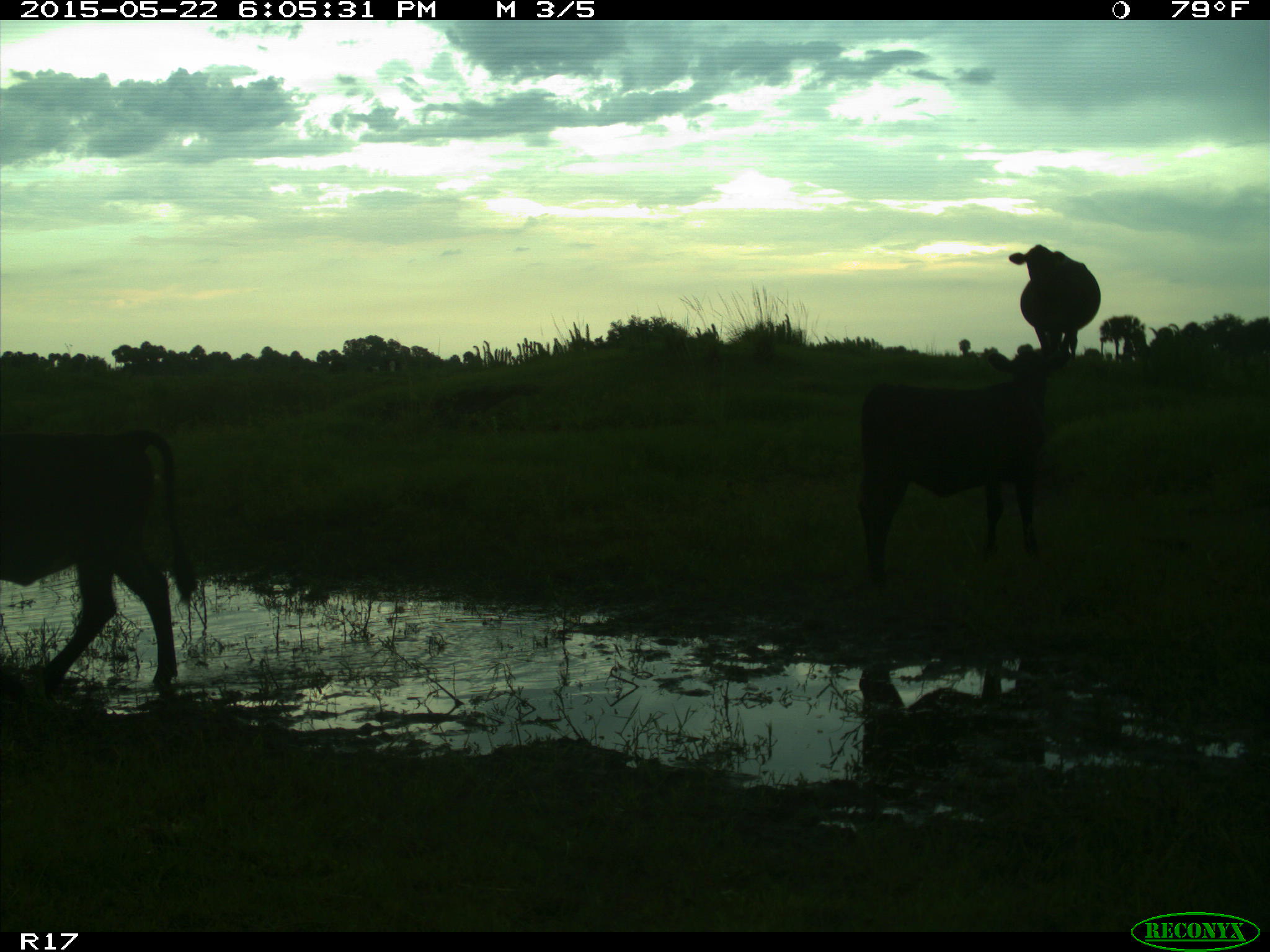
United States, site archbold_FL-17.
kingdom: Animalia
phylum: Chordata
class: Mammalia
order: Artiodactyla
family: Bovidae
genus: Bos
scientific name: Bos taurus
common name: domestic cow